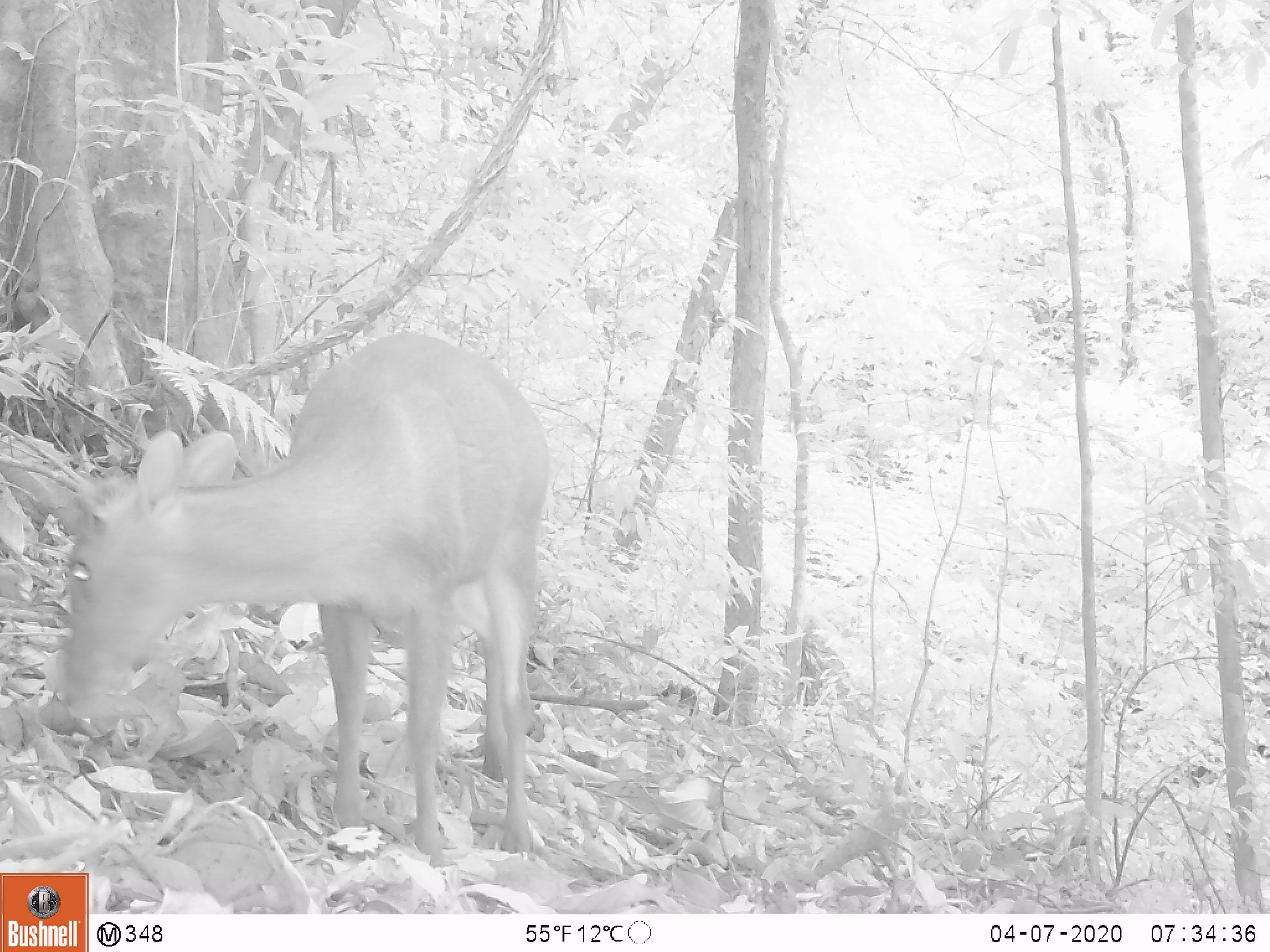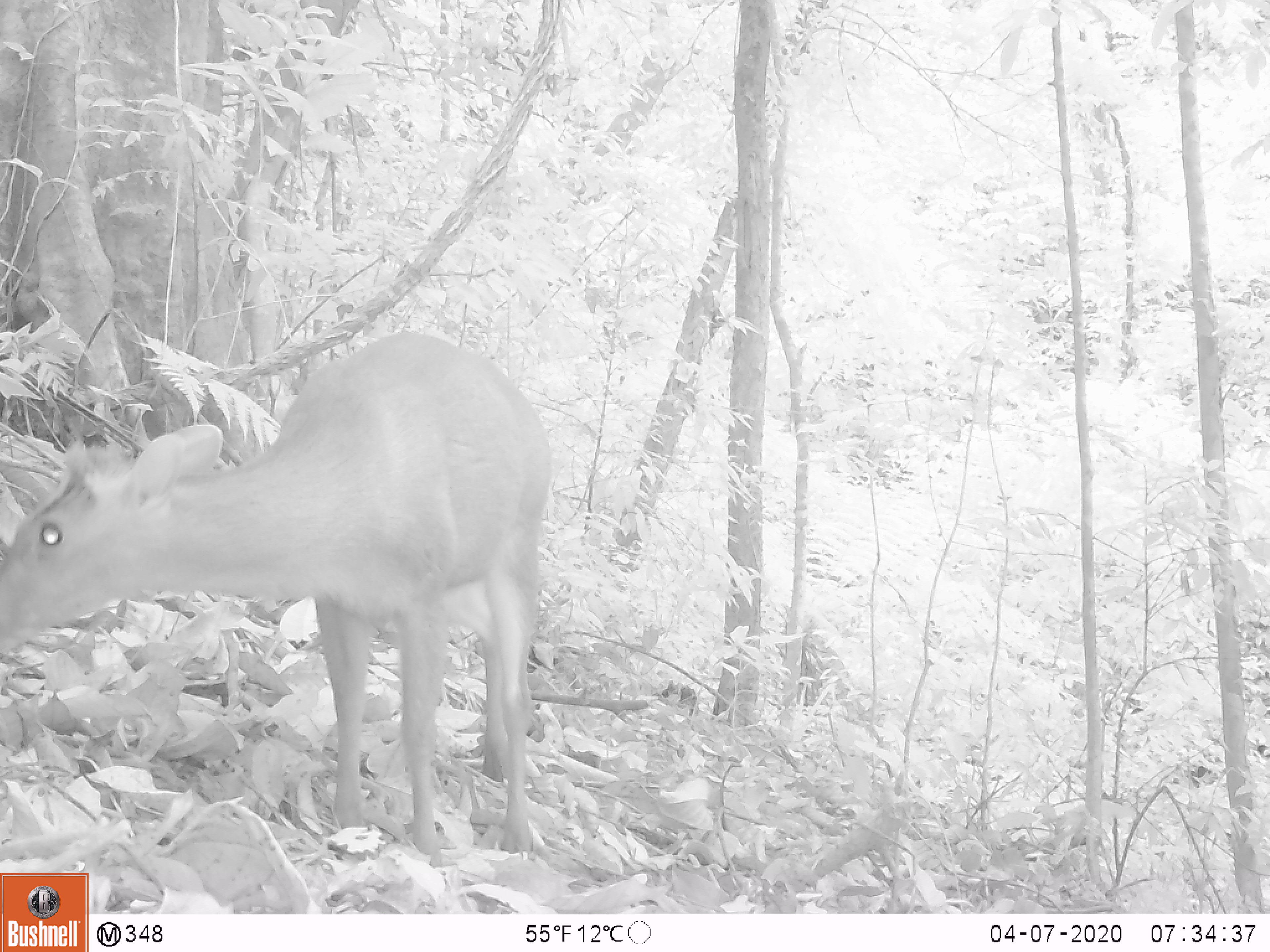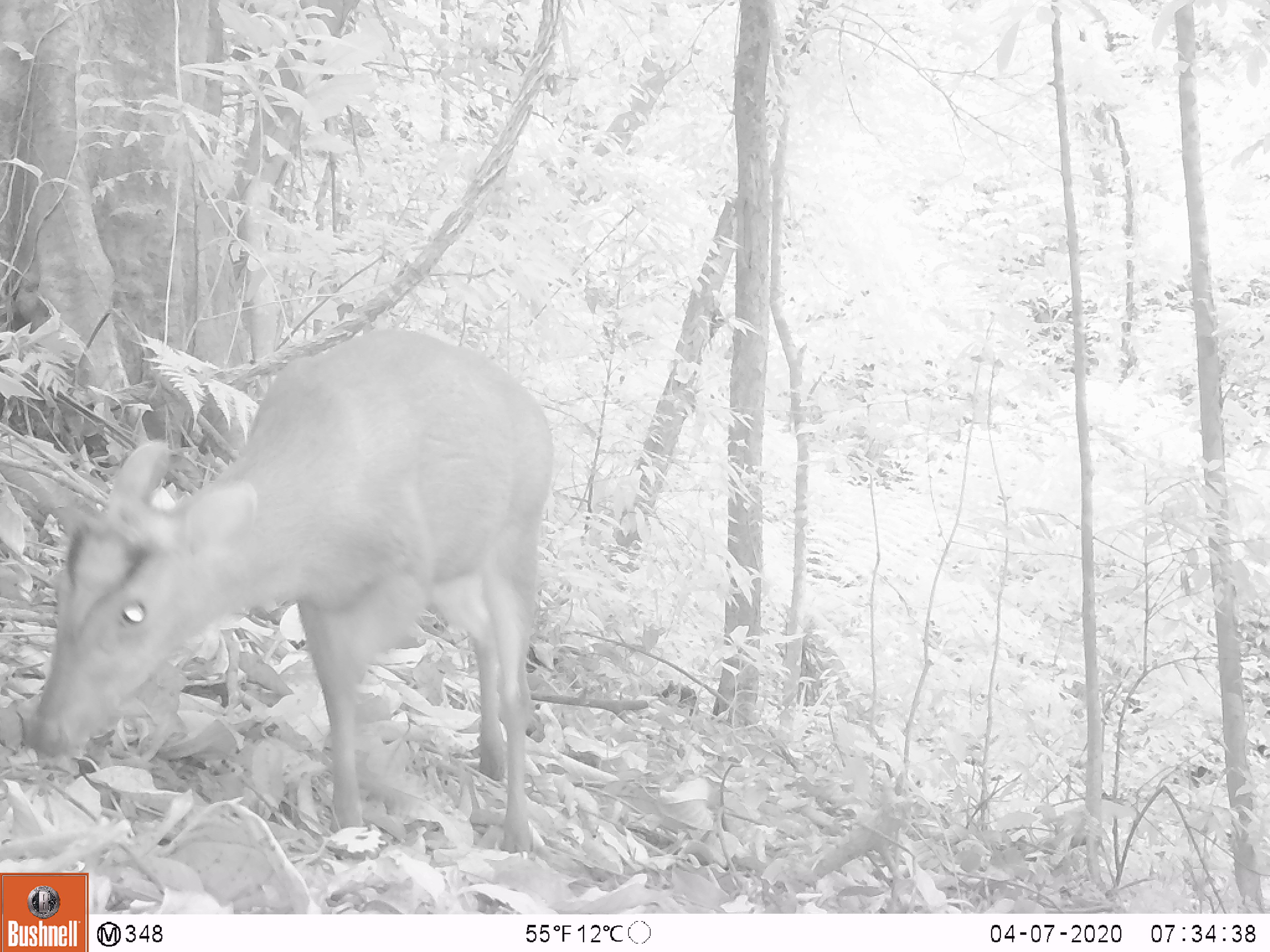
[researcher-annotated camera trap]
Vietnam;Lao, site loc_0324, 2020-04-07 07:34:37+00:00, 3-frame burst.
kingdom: Animalia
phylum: Chordata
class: Mammalia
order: Artiodactyla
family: Cervidae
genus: Muntiacus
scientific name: Muntiacus rooseveltorum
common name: roosevelt's muntjac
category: roosevelts muntjac group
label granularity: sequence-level